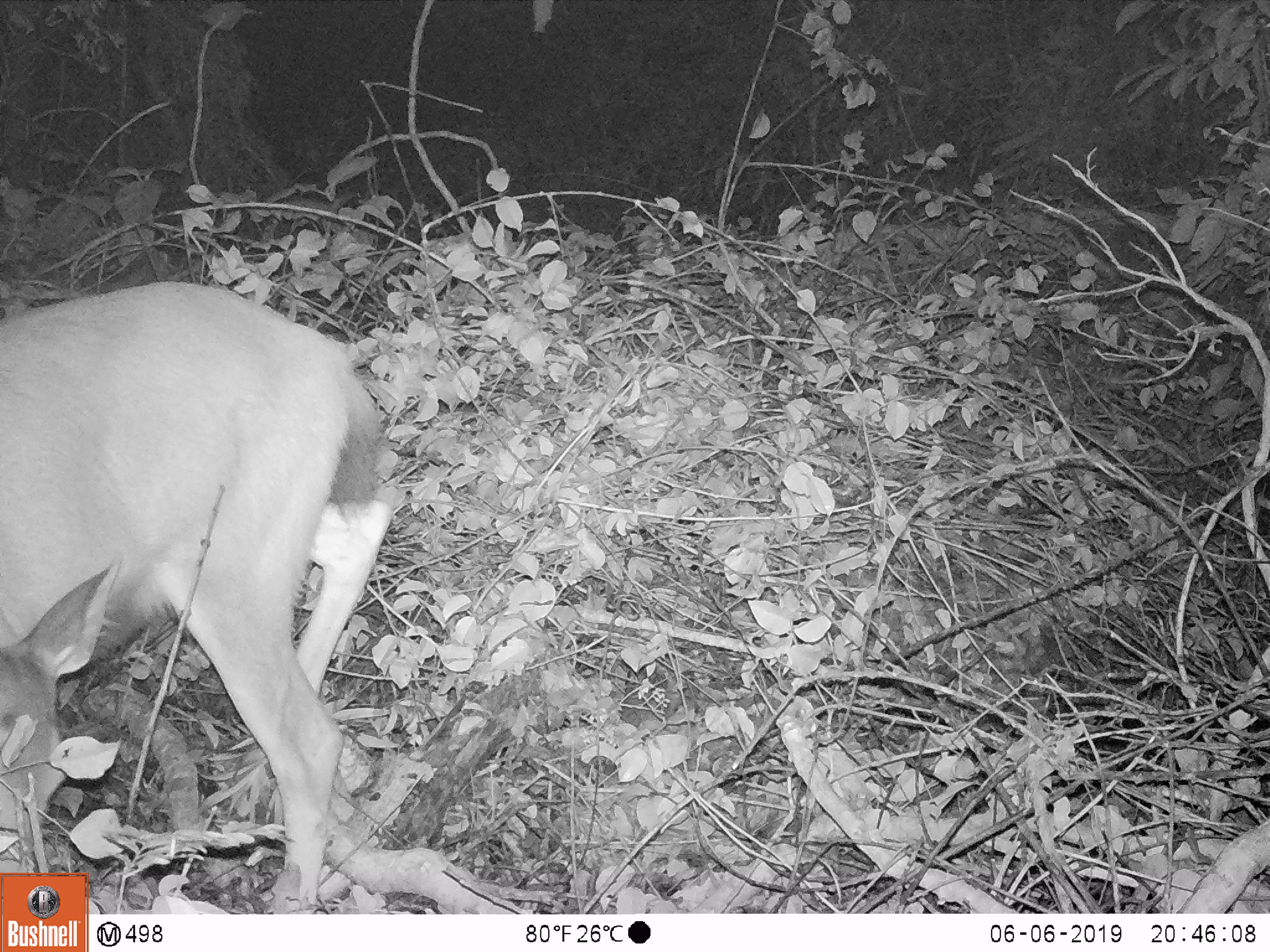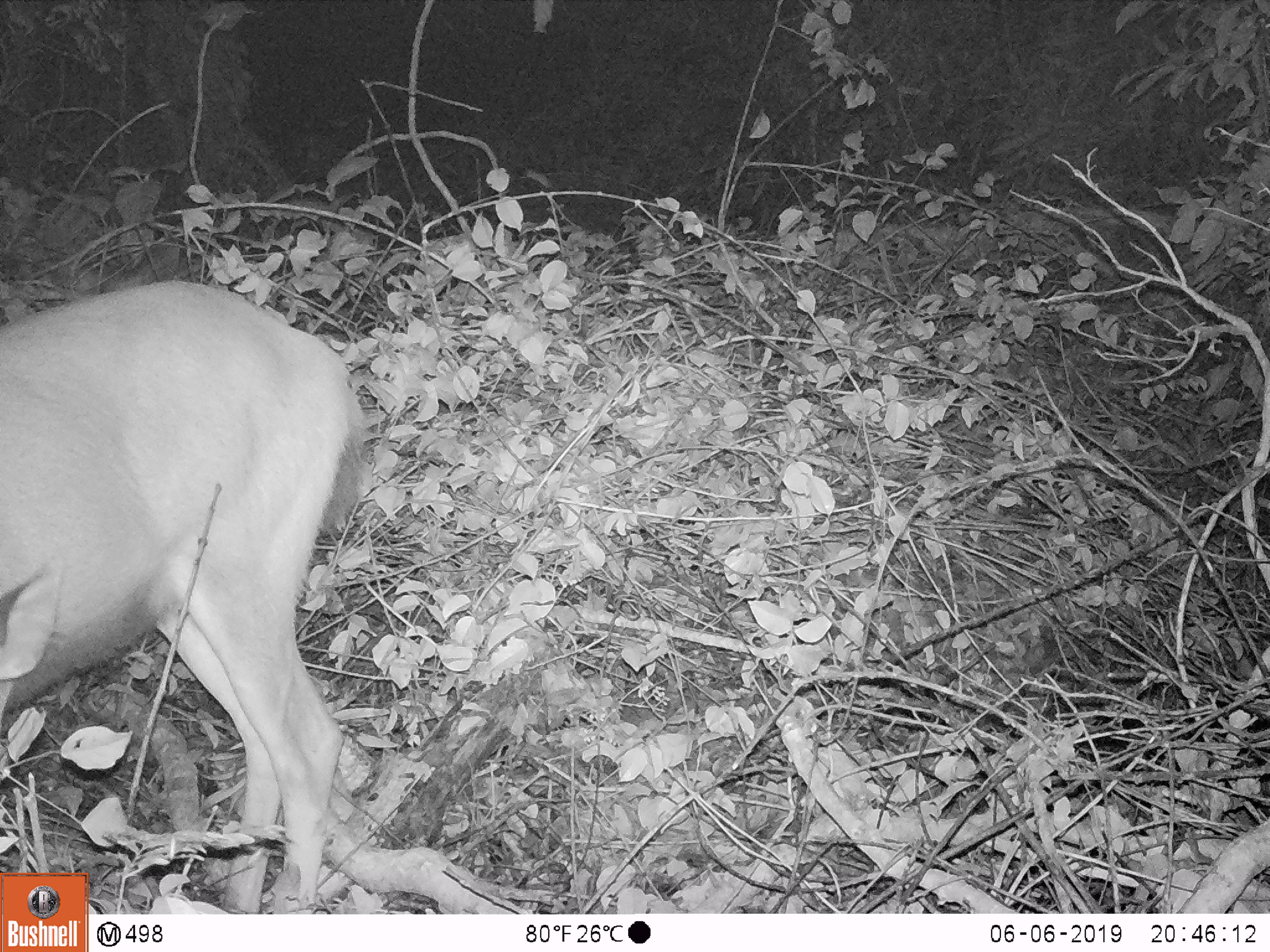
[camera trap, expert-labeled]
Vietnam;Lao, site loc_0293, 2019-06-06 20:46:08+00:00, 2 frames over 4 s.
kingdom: Animalia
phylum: Chordata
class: Mammalia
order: Artiodactyla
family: Cervidae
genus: Rusa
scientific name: Rusa unicolor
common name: sambar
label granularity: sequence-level